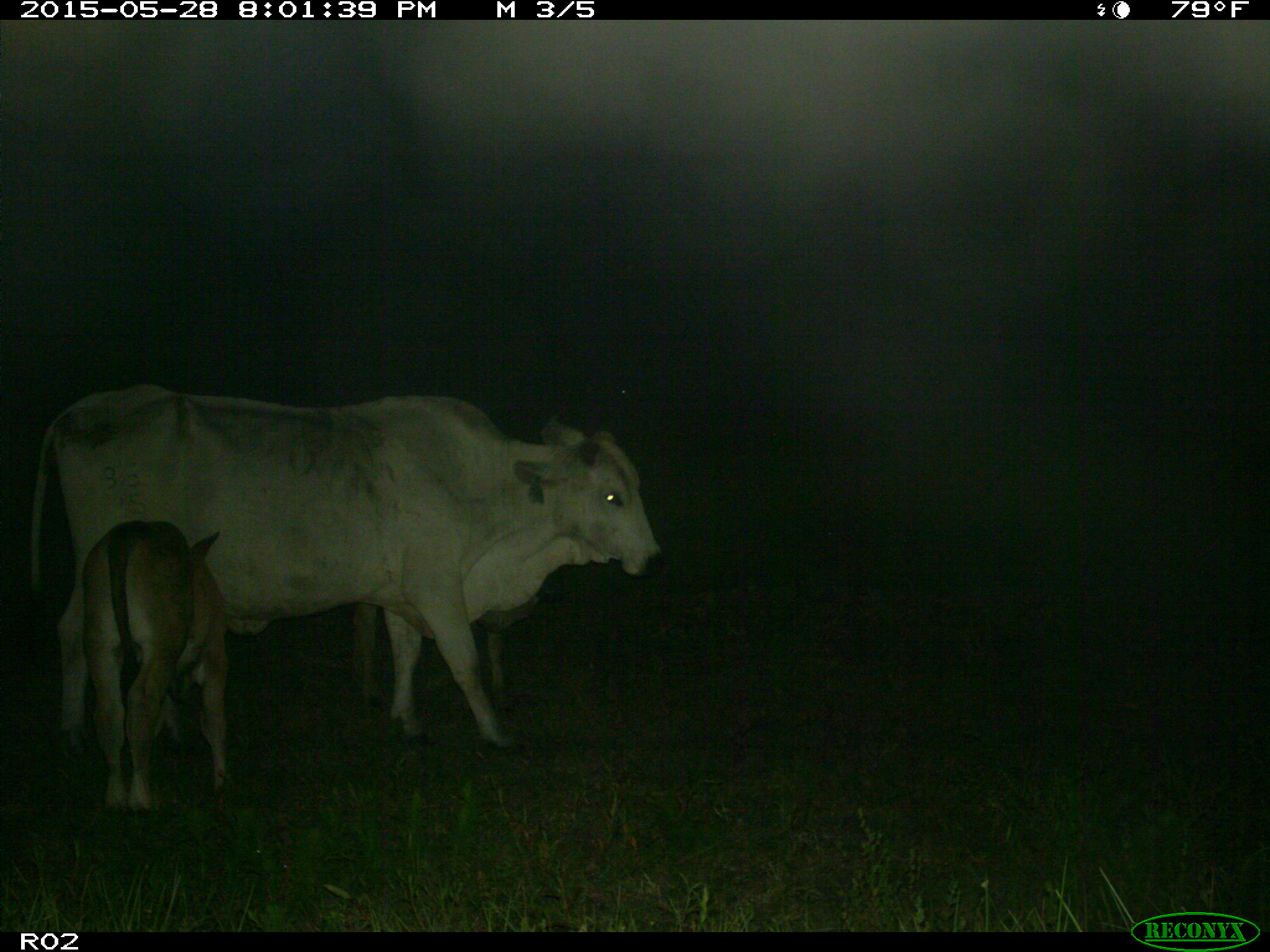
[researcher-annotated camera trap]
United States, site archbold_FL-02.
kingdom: Animalia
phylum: Chordata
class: Mammalia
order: Artiodactyla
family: Bovidae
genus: Bos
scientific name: Bos taurus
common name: domestic cow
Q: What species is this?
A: Bos taurus (domestic cow).